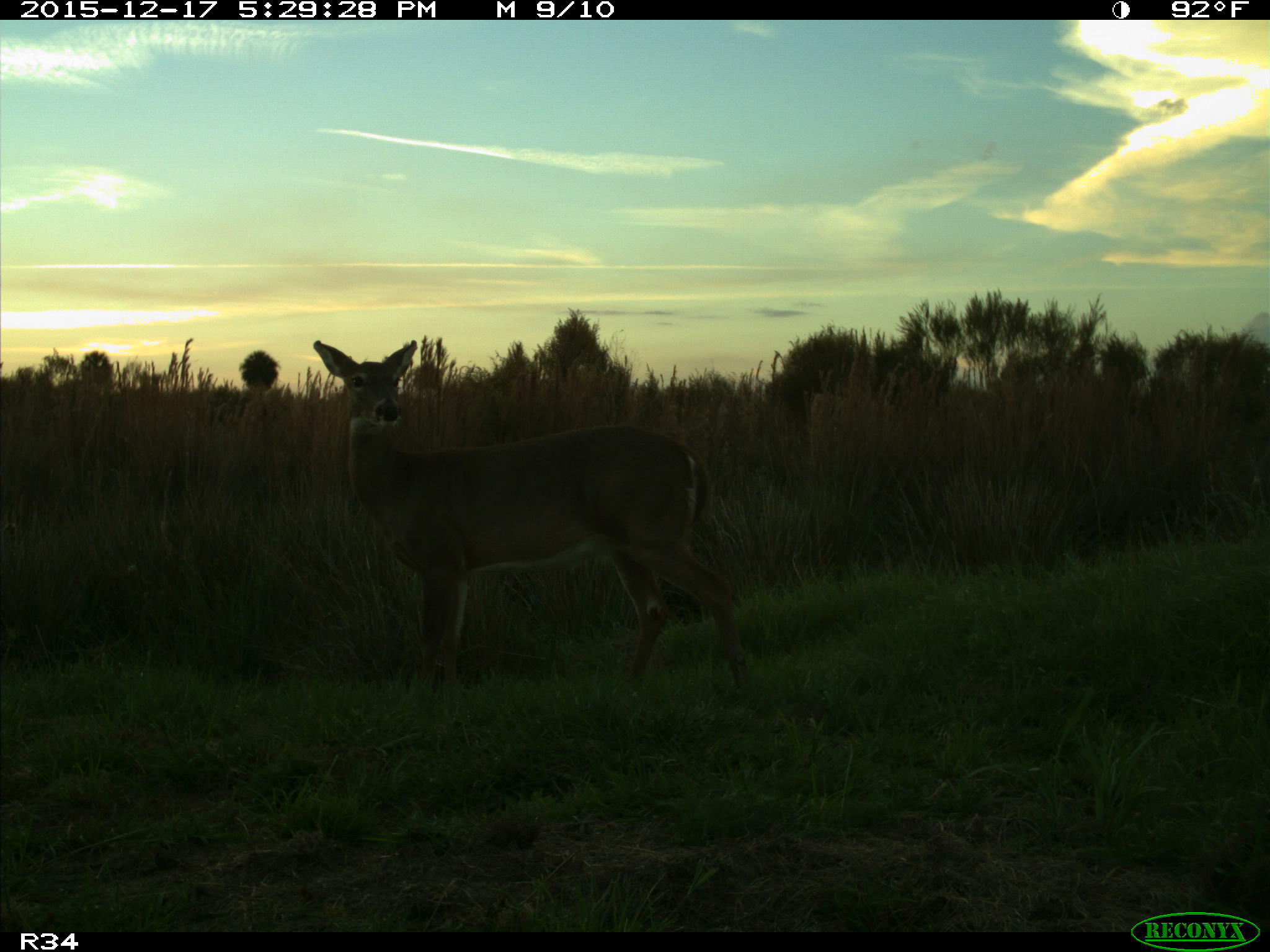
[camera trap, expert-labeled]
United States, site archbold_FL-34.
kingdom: Animalia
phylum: Chordata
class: Mammalia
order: Artiodactyla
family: Cervidae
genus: Odocoileus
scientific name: Odocoileus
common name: deer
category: unidentified deer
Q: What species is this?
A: Unidentified deer (deer) (Odocoileus).